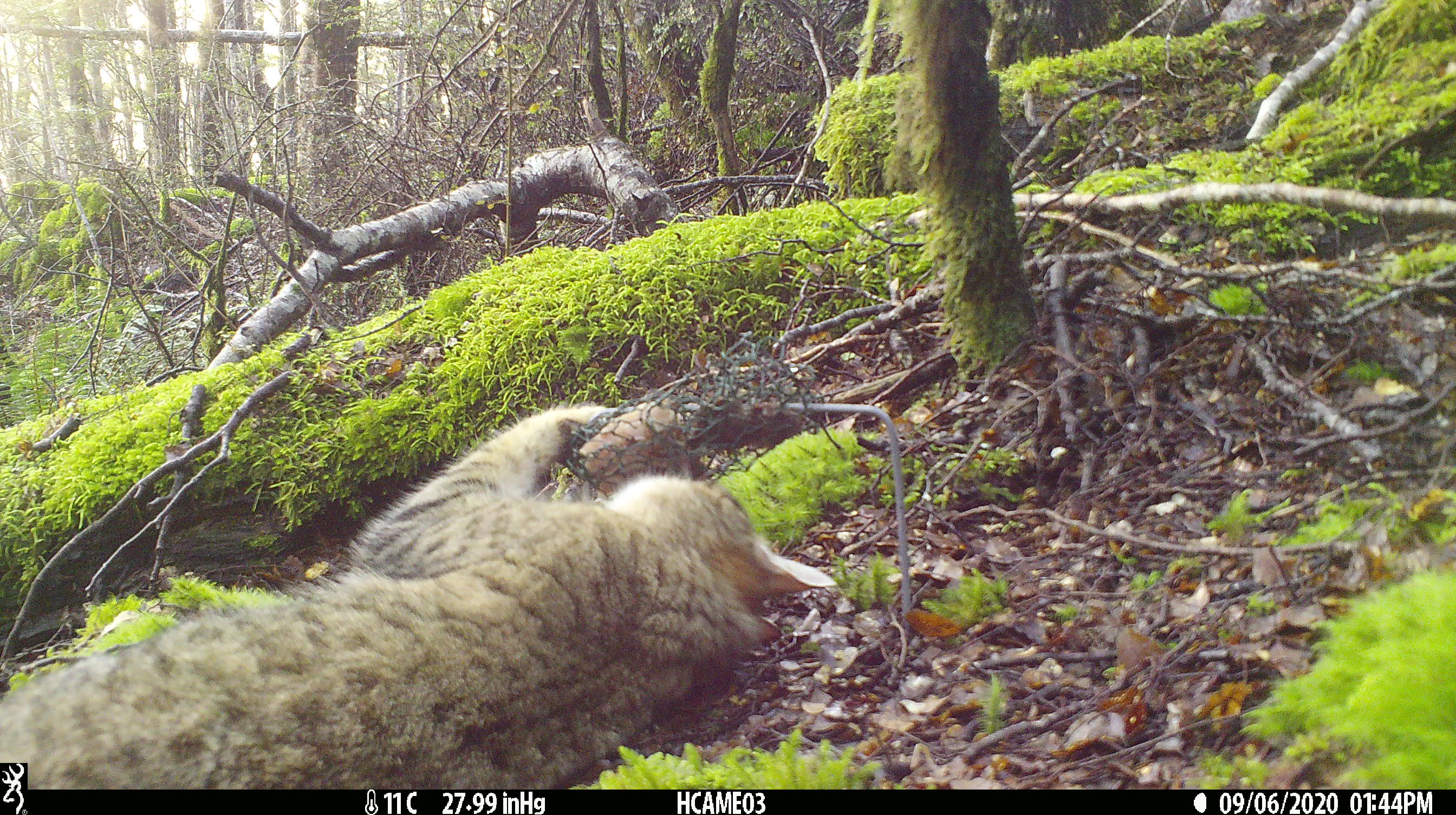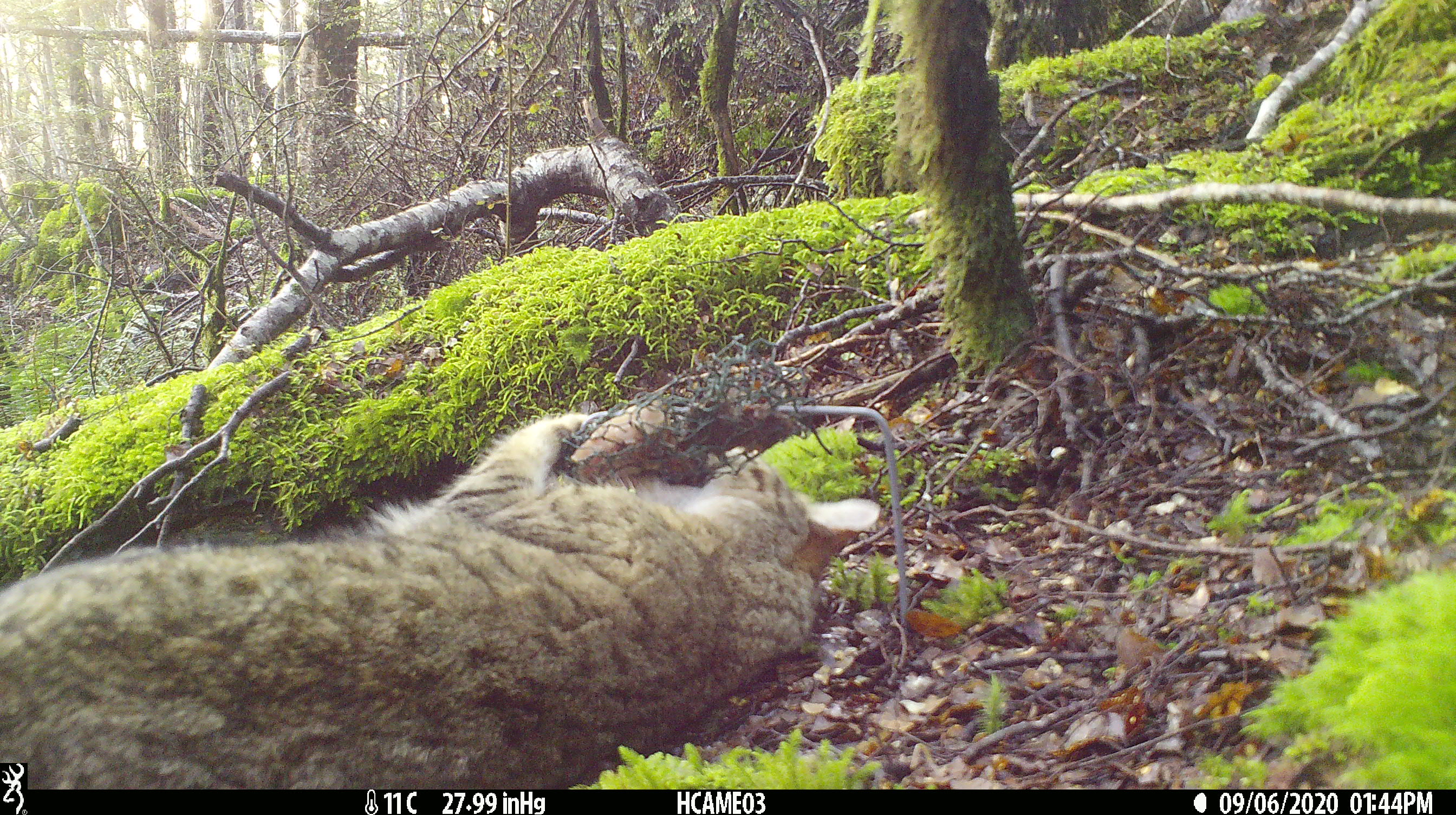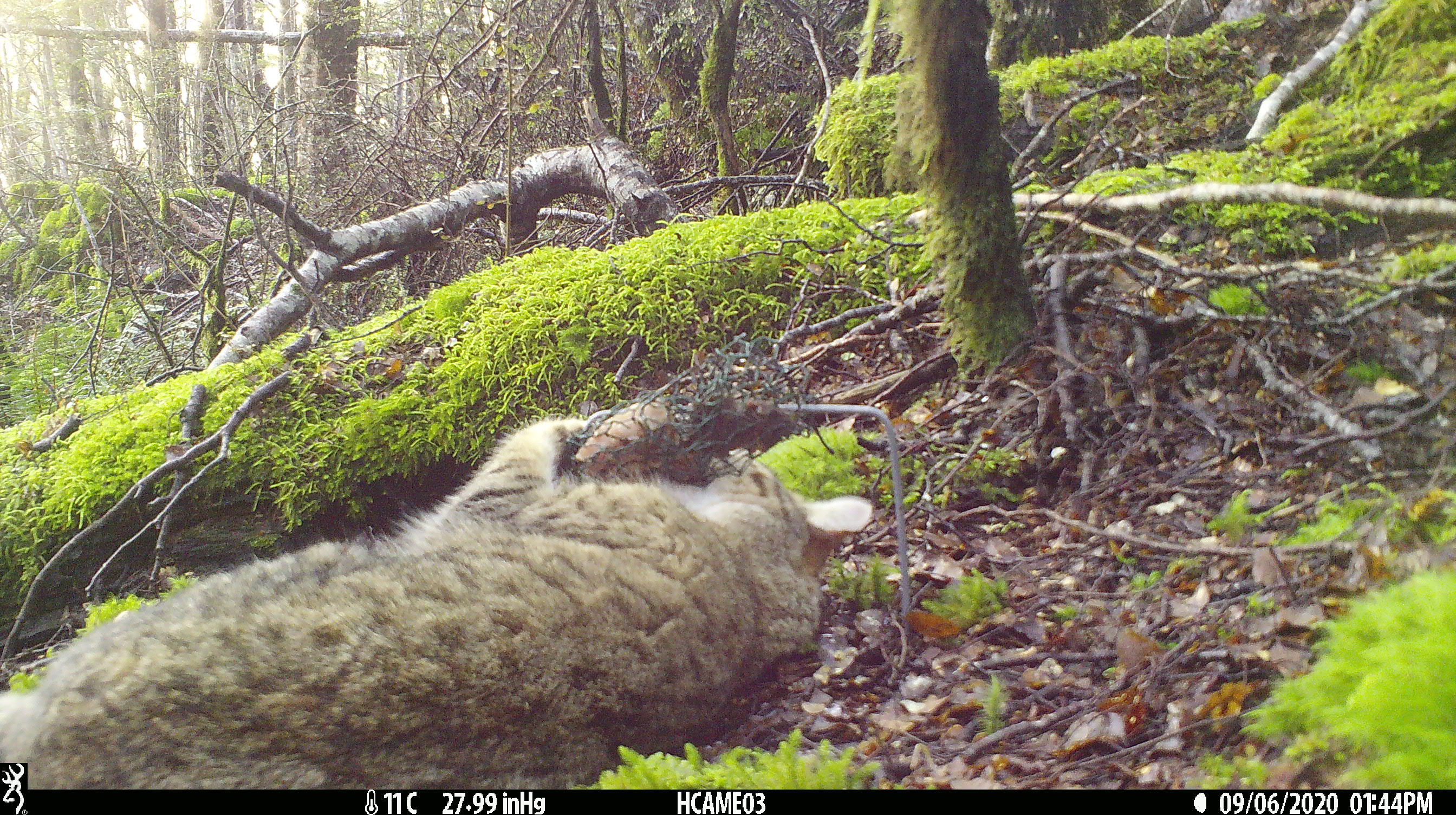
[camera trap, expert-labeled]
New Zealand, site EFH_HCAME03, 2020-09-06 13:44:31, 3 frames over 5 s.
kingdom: Animalia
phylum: Chordata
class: Mammalia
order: Carnivora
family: Felidae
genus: Felis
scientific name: Felis catus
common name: domestic cat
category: cat